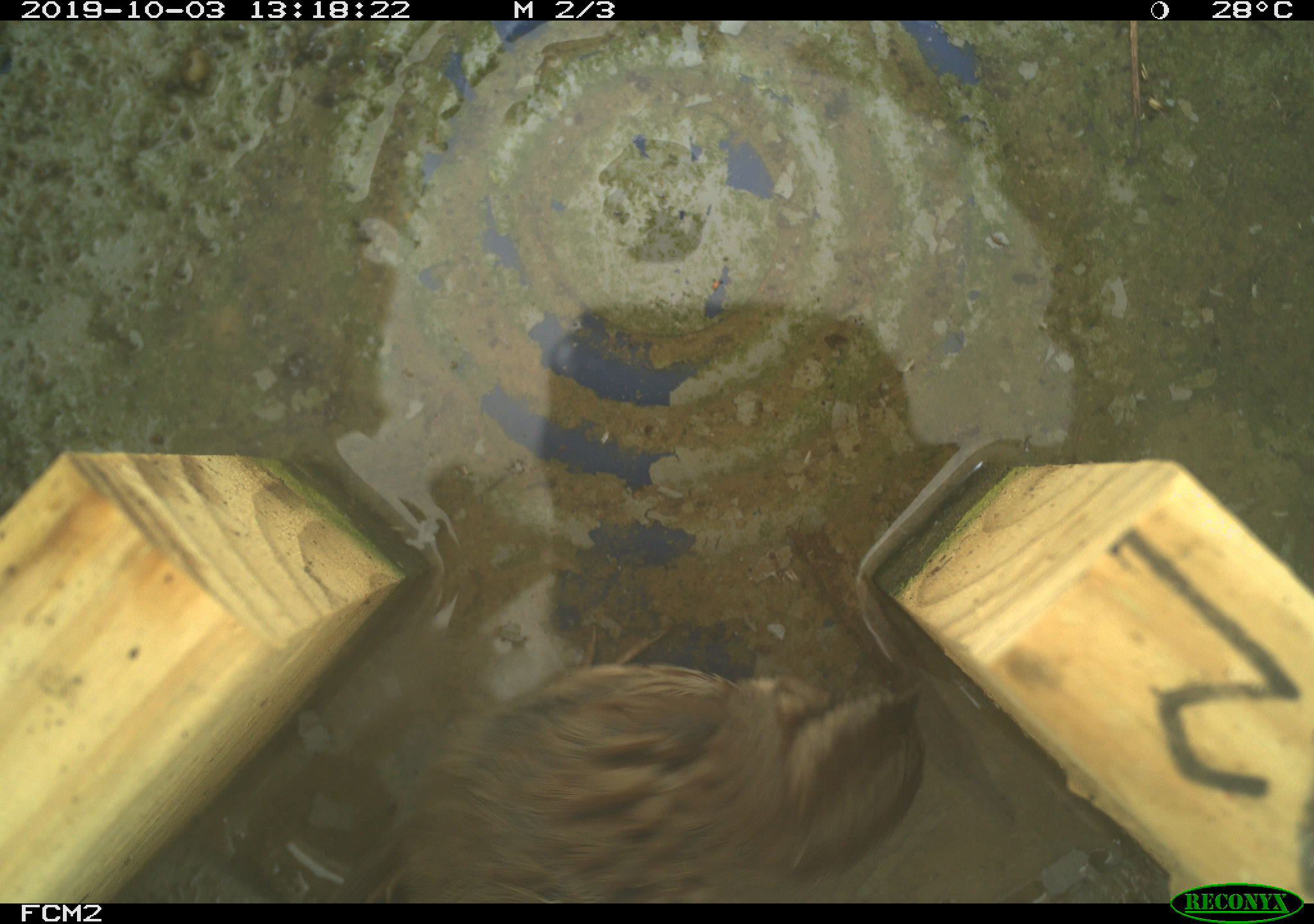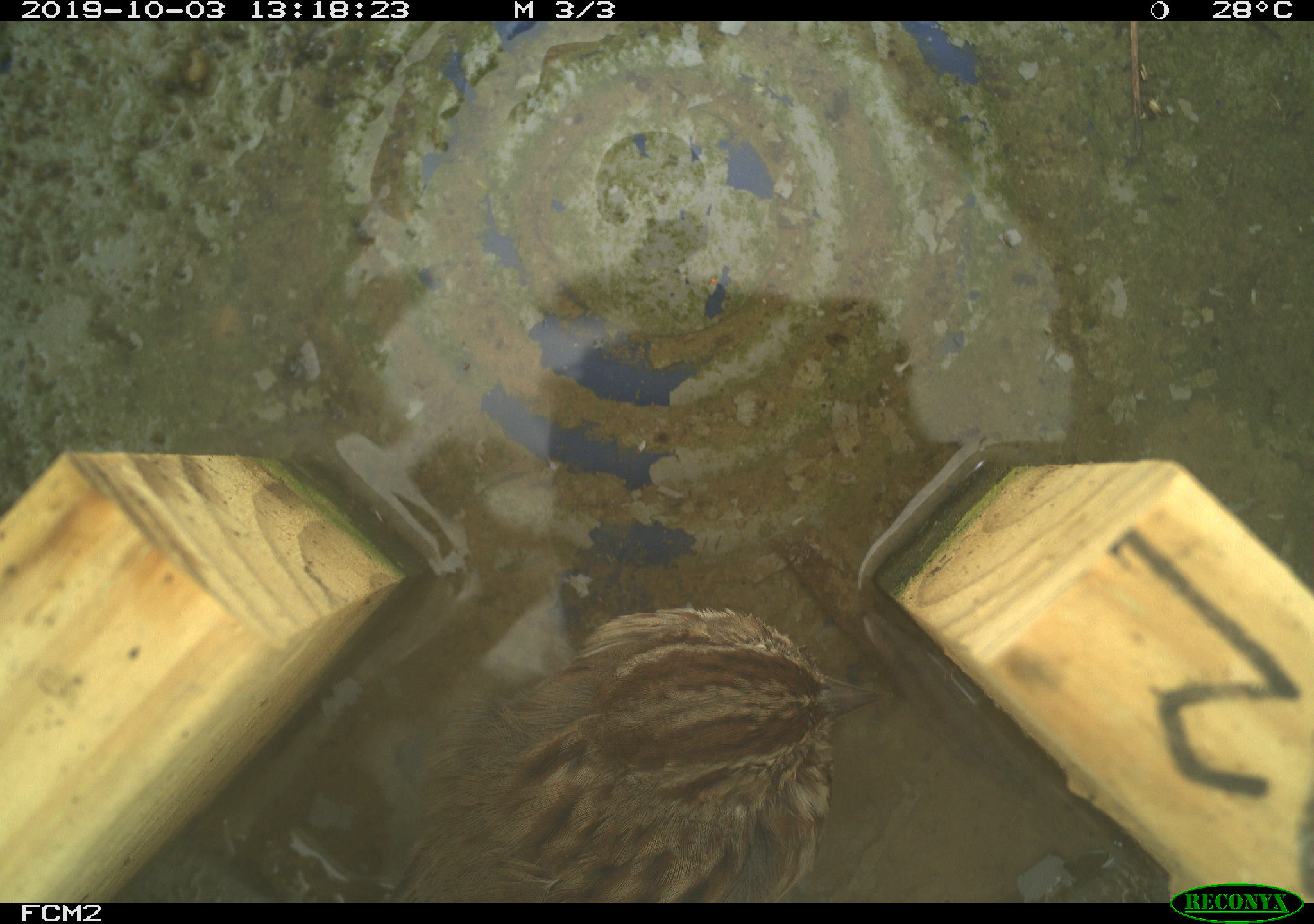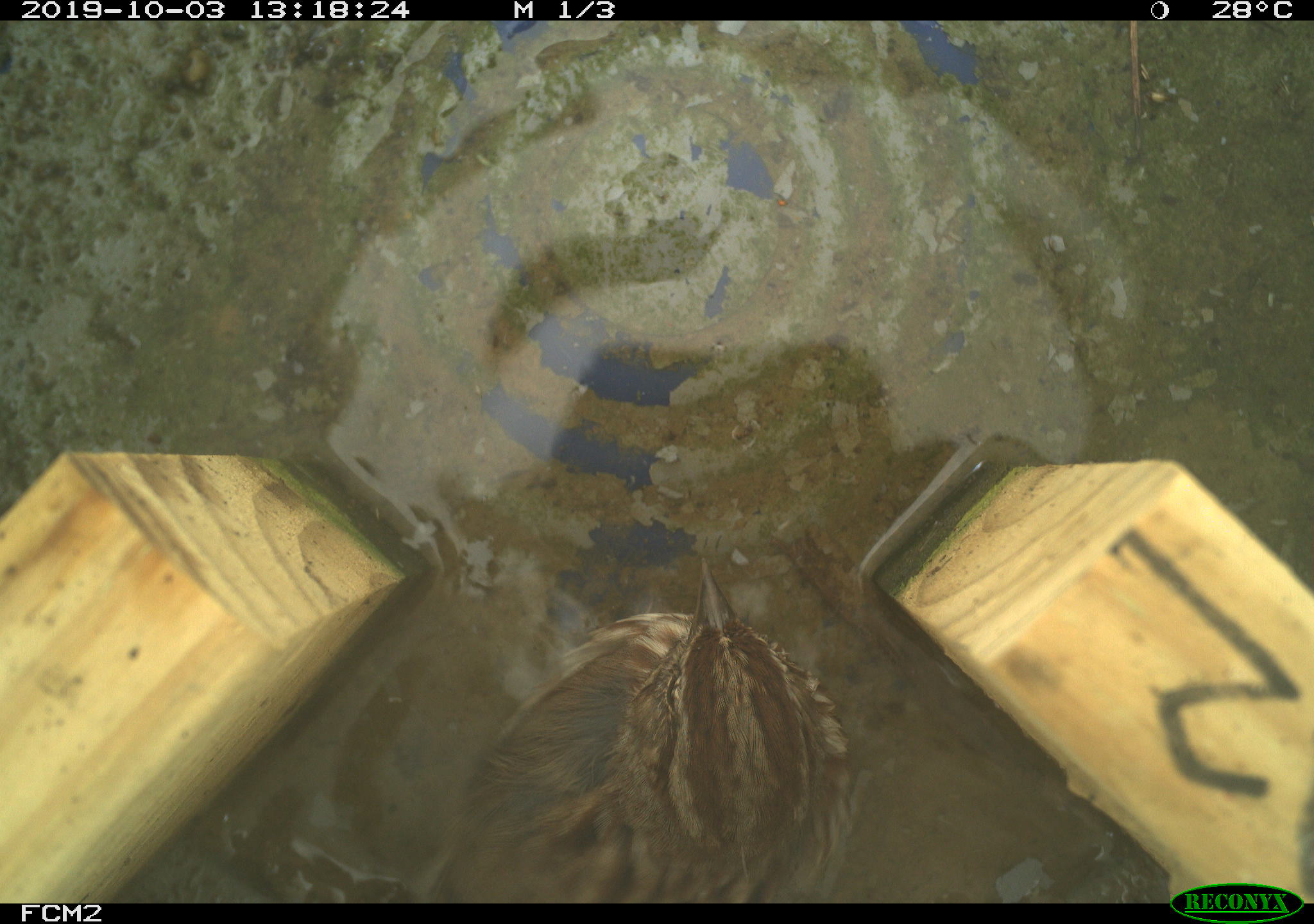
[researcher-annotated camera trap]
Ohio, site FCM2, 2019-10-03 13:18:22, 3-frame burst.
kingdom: Animalia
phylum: Chordata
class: Aves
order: Passeriformes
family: Passerellidae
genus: Melospiza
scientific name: Melospiza melodia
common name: song sparrow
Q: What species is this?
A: Song sparrow (Melospiza melodia).